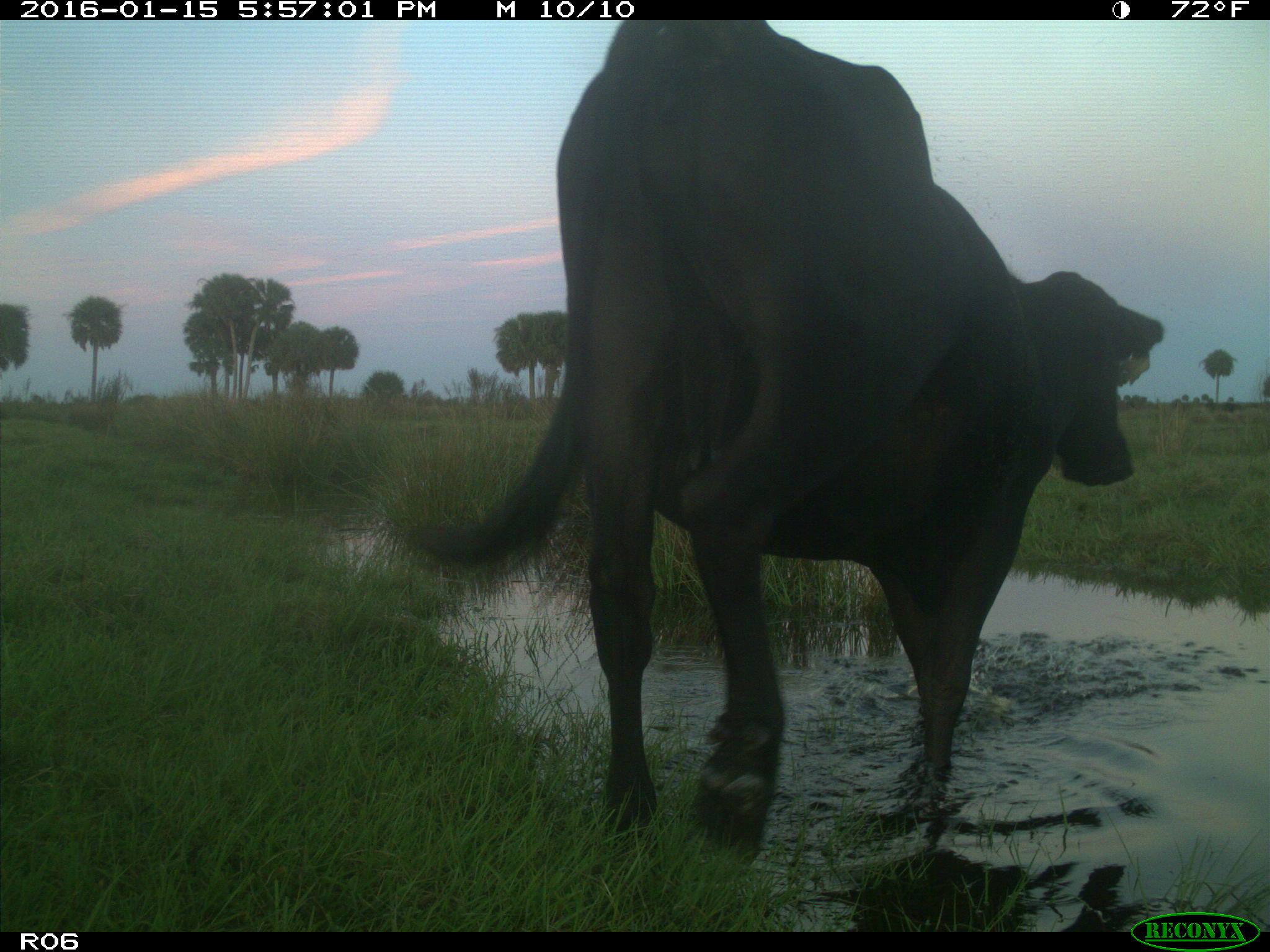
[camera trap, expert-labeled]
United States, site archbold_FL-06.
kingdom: Animalia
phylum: Chordata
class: Mammalia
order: Artiodactyla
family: Bovidae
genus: Bos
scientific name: Bos taurus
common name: domestic cow